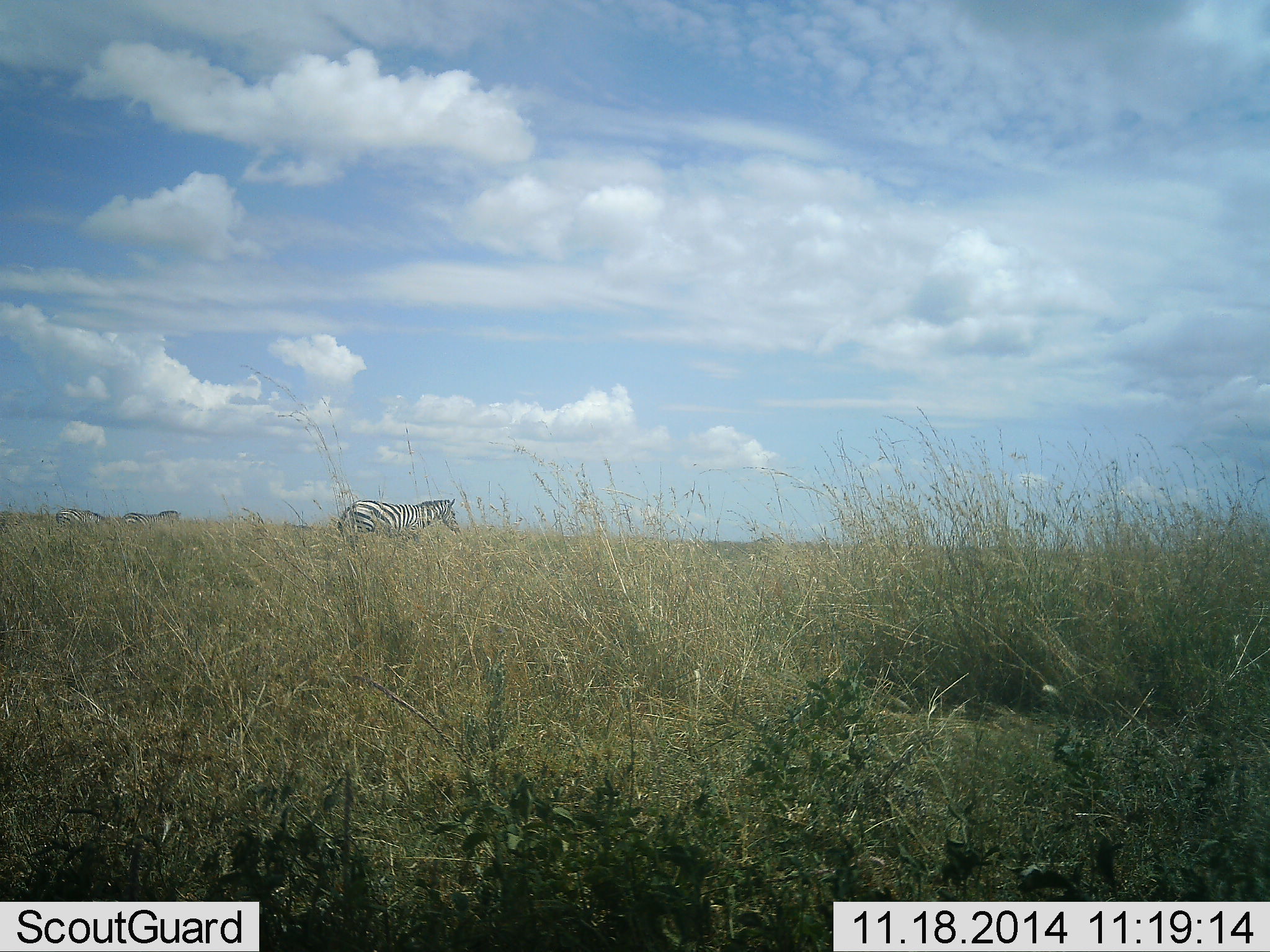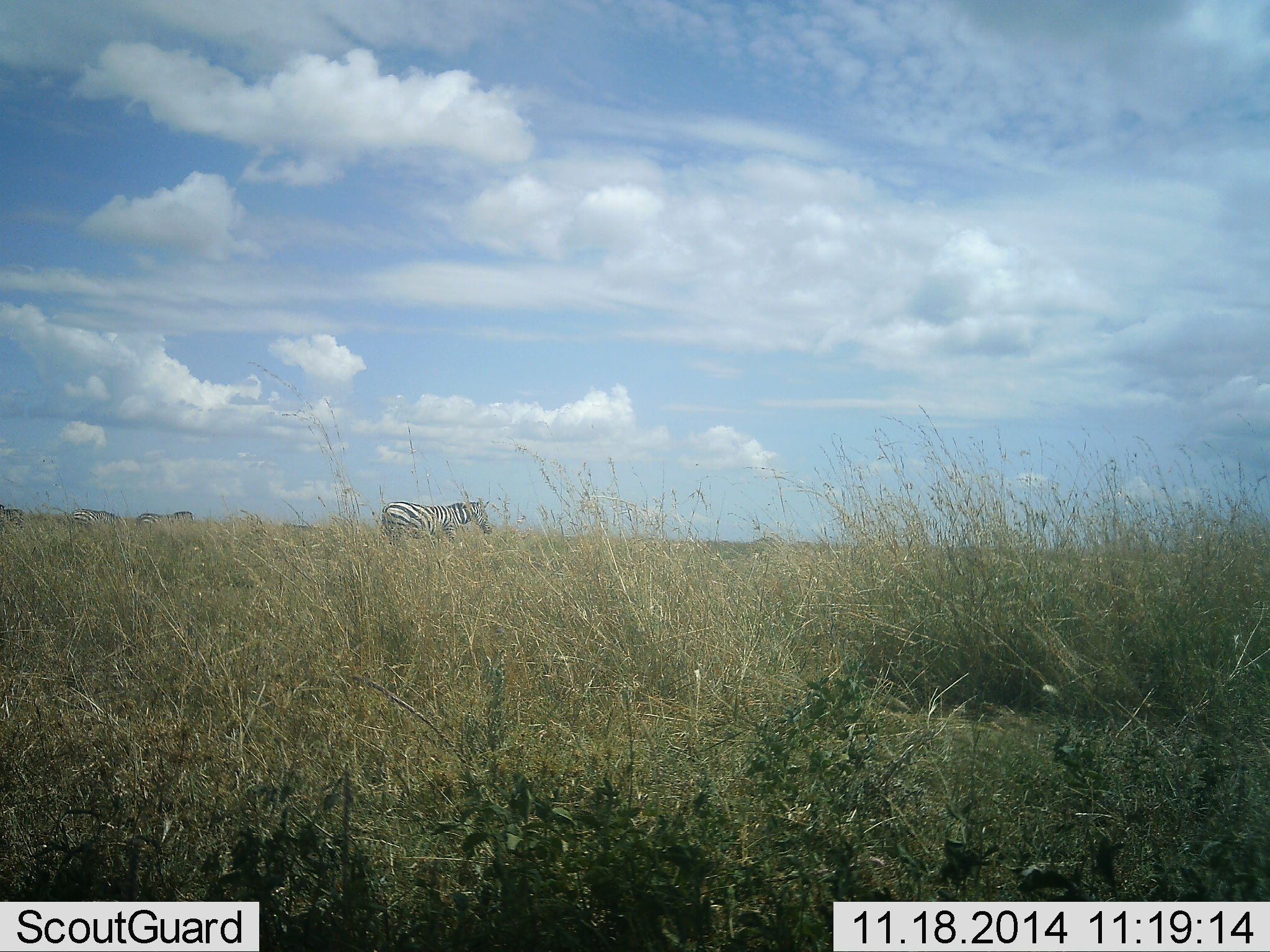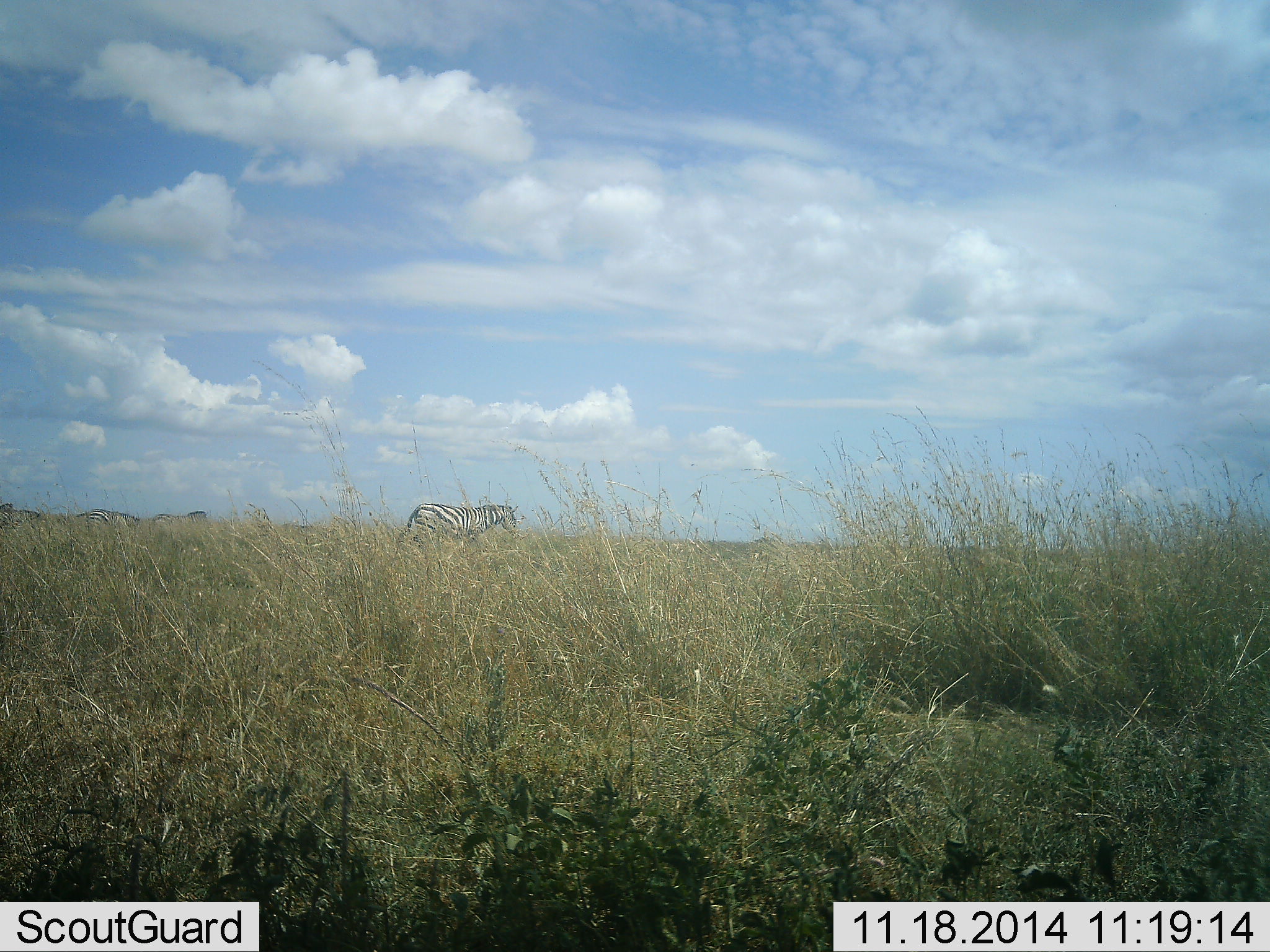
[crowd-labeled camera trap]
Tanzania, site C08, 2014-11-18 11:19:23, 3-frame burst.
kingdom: Animalia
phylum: Chordata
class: Mammalia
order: Perissodactyla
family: Equidae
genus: Equus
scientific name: Equus quagga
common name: plains zebra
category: zebra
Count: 4.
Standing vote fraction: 0%.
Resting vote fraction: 0%.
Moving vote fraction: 100%.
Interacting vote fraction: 0%.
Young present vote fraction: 0%.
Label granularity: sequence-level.